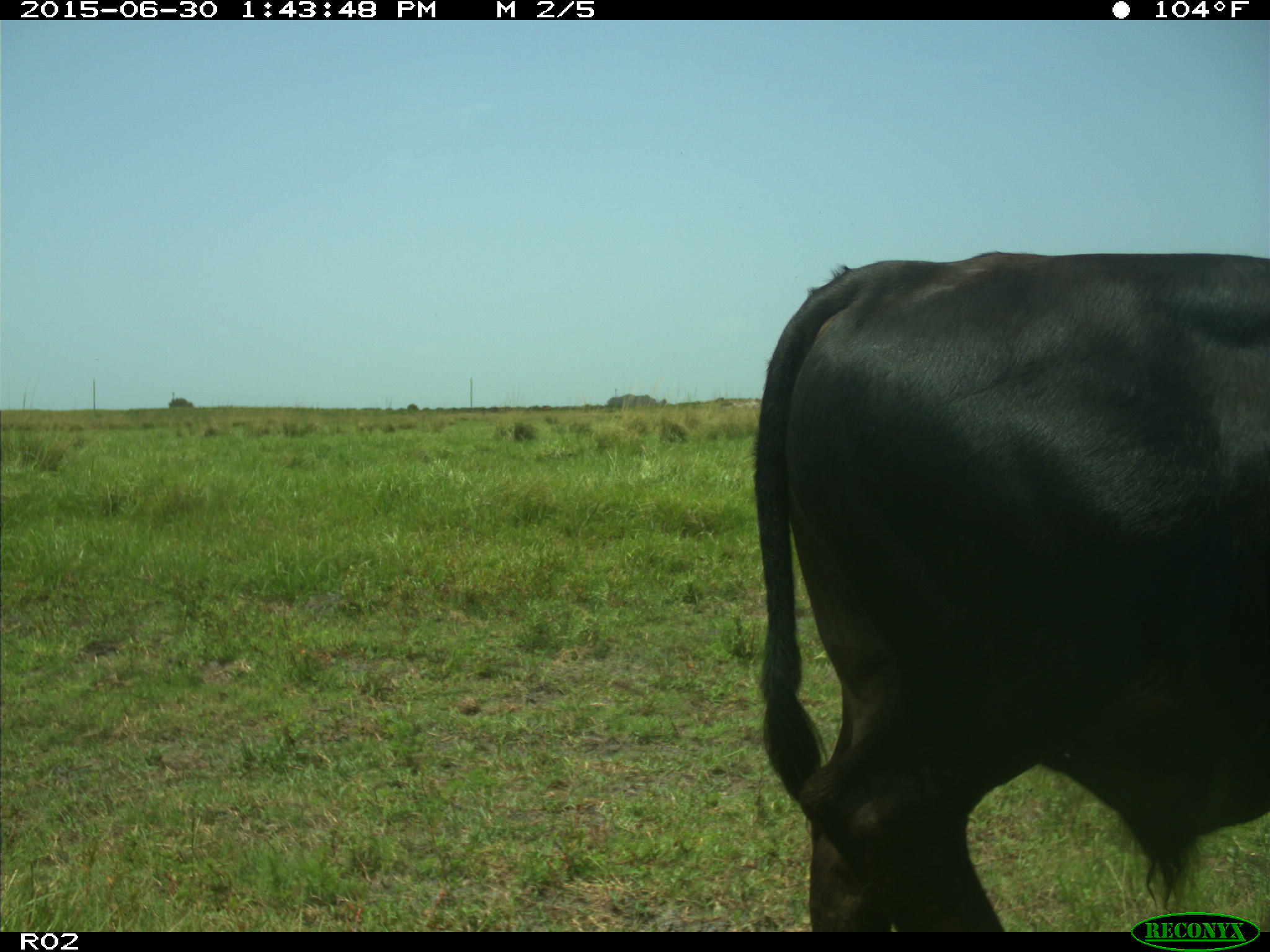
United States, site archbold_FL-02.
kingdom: Animalia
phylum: Chordata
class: Mammalia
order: Artiodactyla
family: Bovidae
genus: Bos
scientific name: Bos taurus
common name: domestic cow